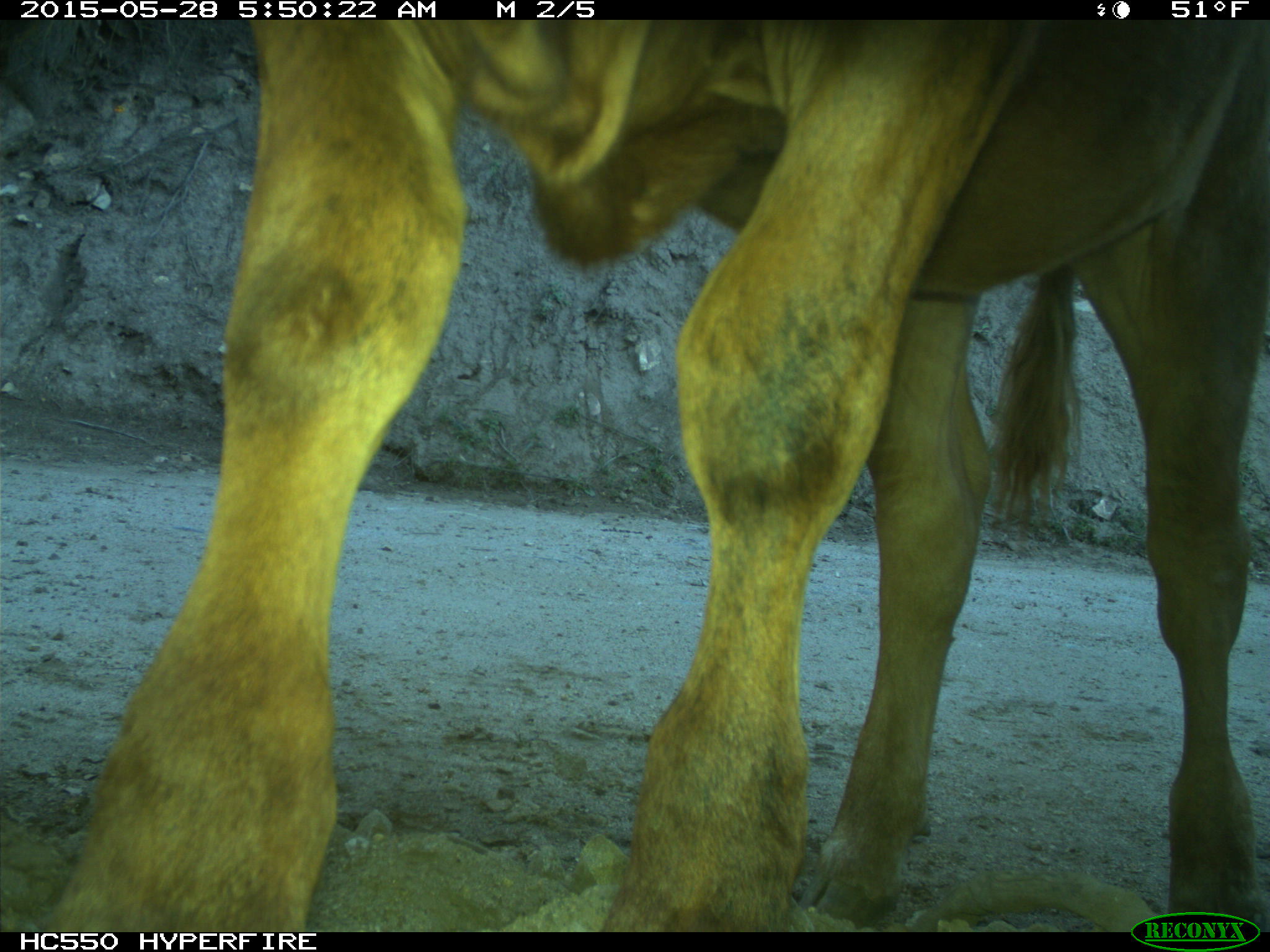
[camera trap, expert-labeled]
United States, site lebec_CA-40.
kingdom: Animalia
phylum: Chordata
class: Mammalia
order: Artiodactyla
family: Bovidae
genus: Bos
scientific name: Bos taurus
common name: domestic cow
Bos taurus (domestic cow).